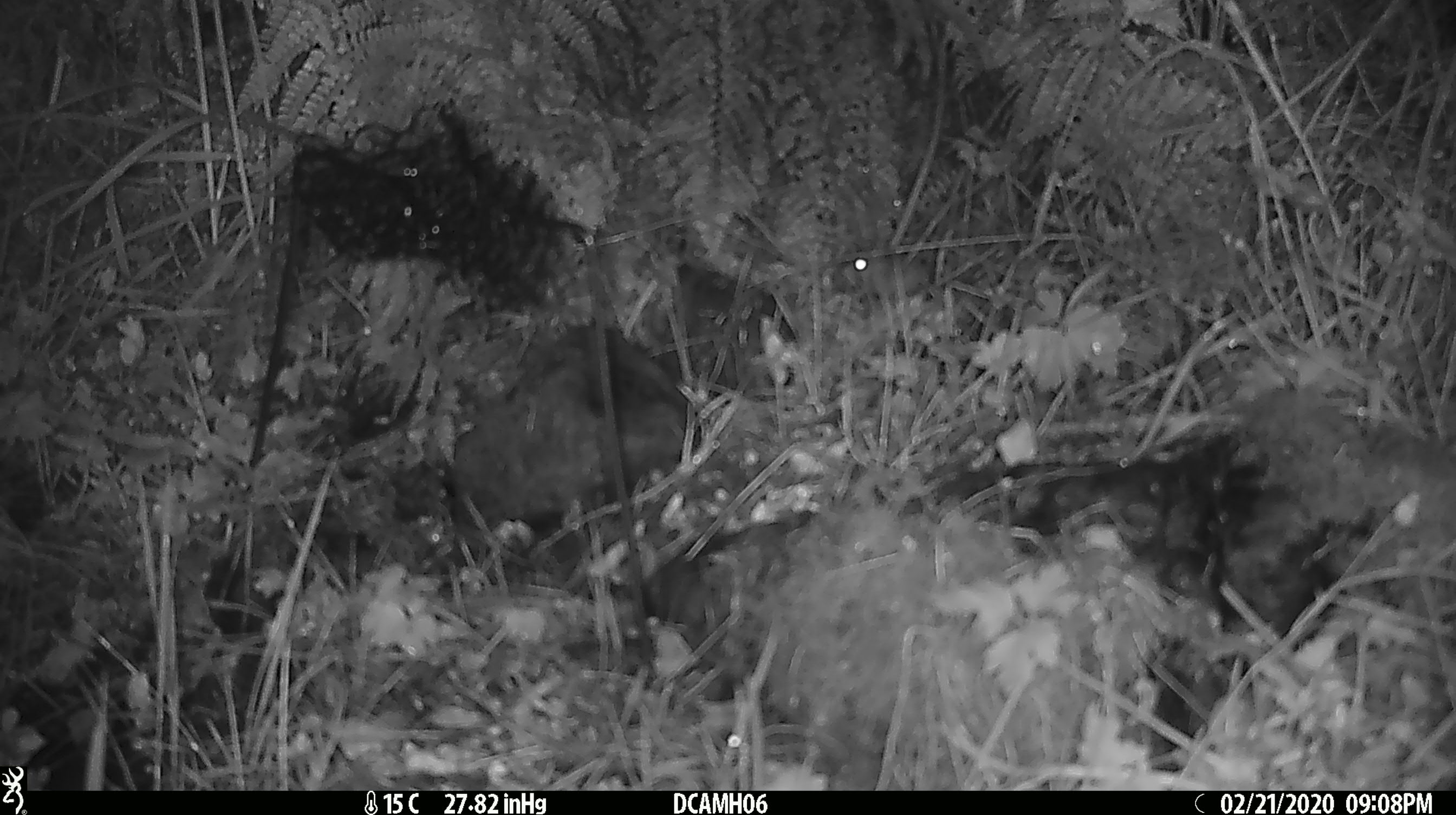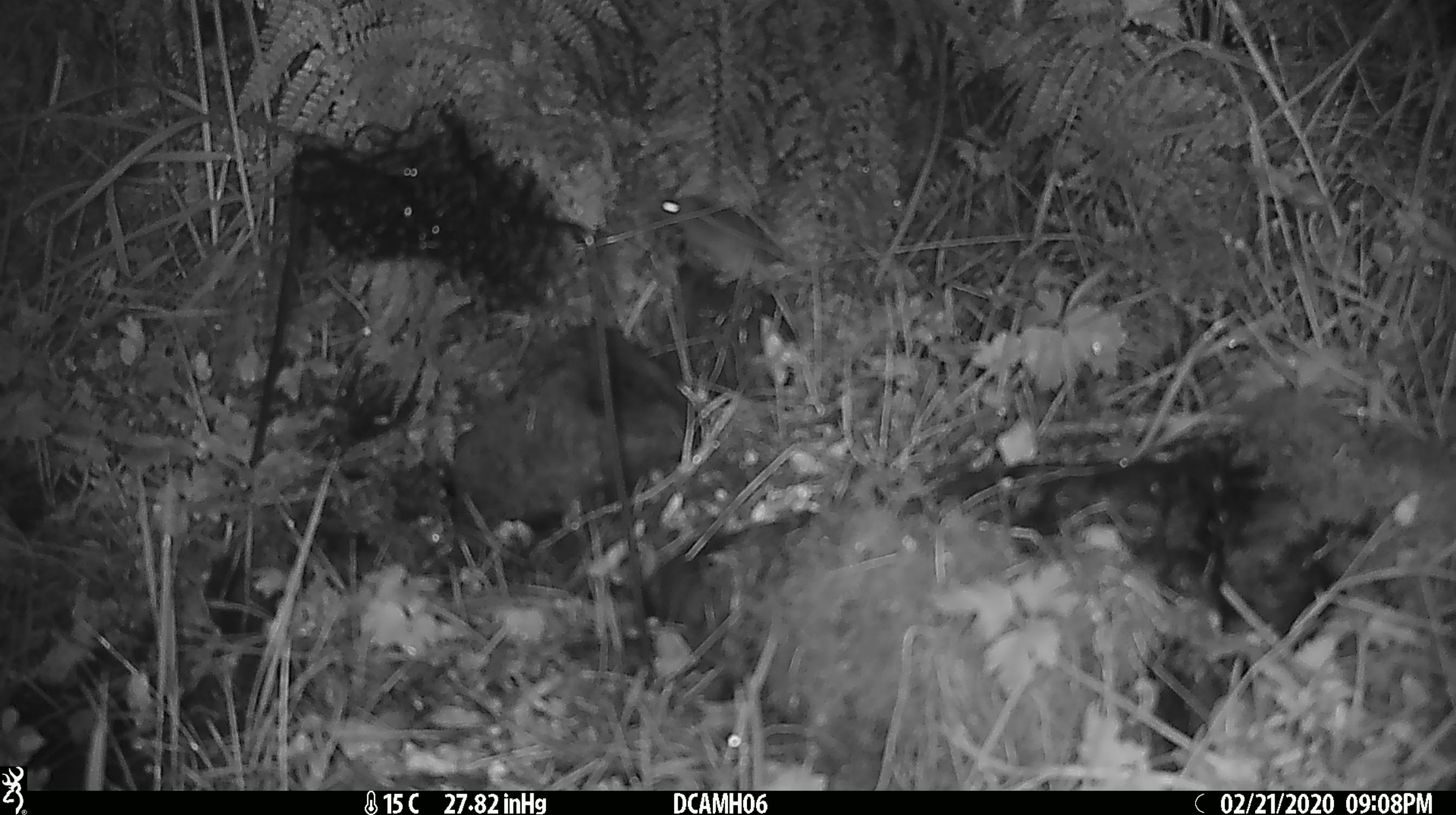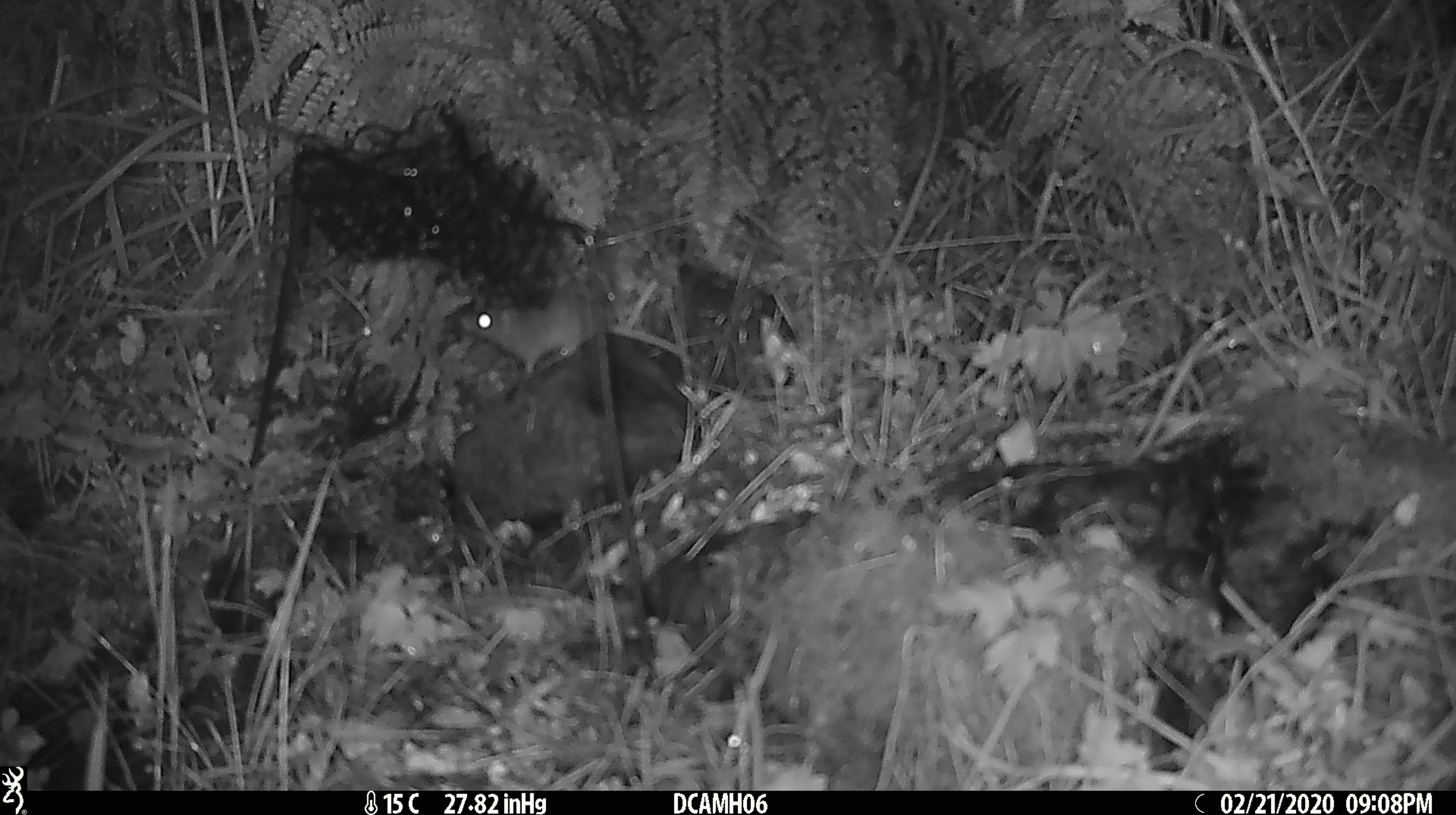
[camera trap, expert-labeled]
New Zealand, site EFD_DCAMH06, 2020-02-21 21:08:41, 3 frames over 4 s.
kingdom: Animalia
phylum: Chordata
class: Mammalia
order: Rodentia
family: Muridae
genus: Mus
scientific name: Mus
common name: mouse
Mouse (Mus).